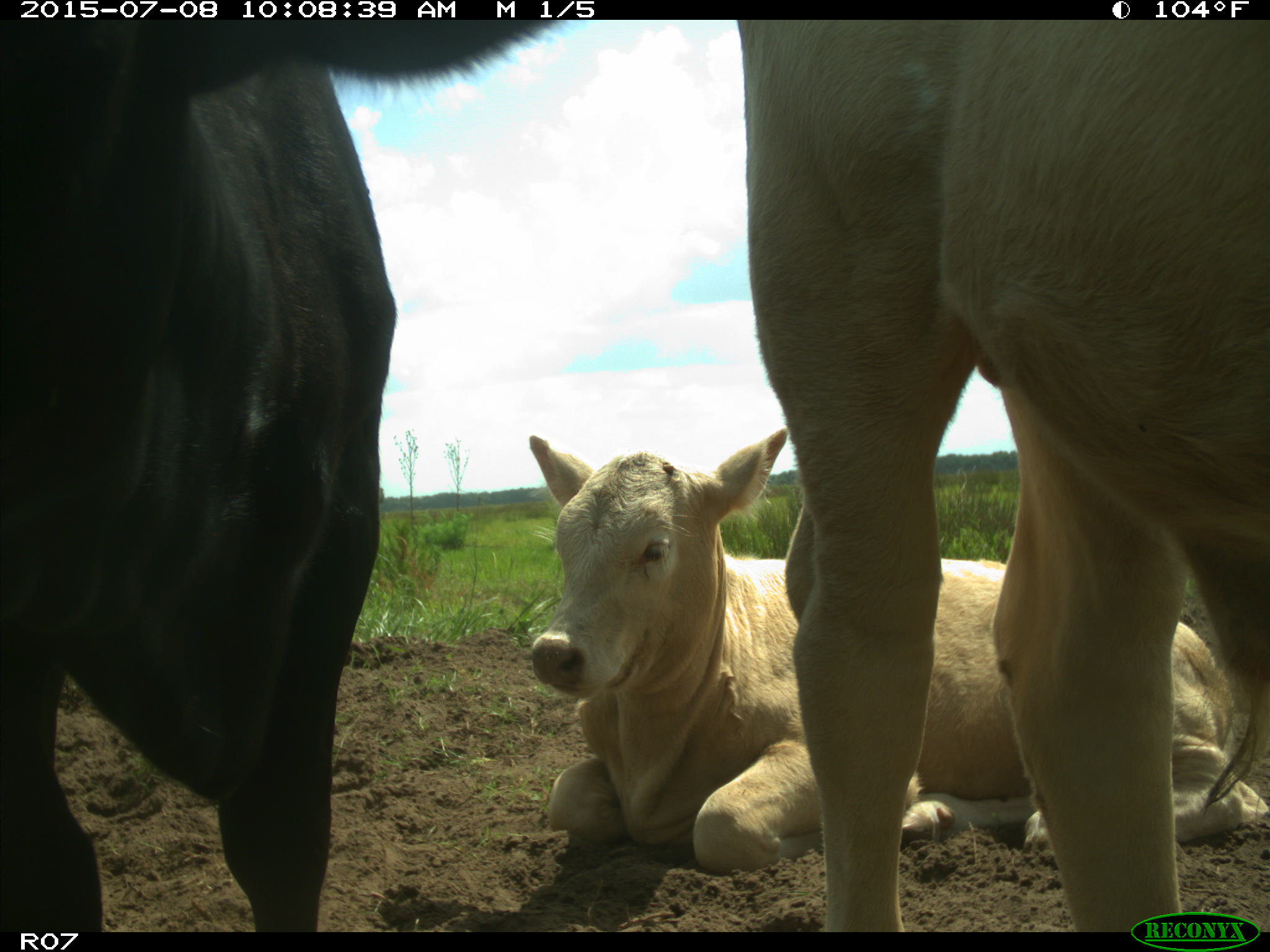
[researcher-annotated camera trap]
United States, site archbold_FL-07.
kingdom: Animalia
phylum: Chordata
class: Mammalia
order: Artiodactyla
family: Bovidae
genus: Bos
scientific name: Bos taurus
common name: domestic cow